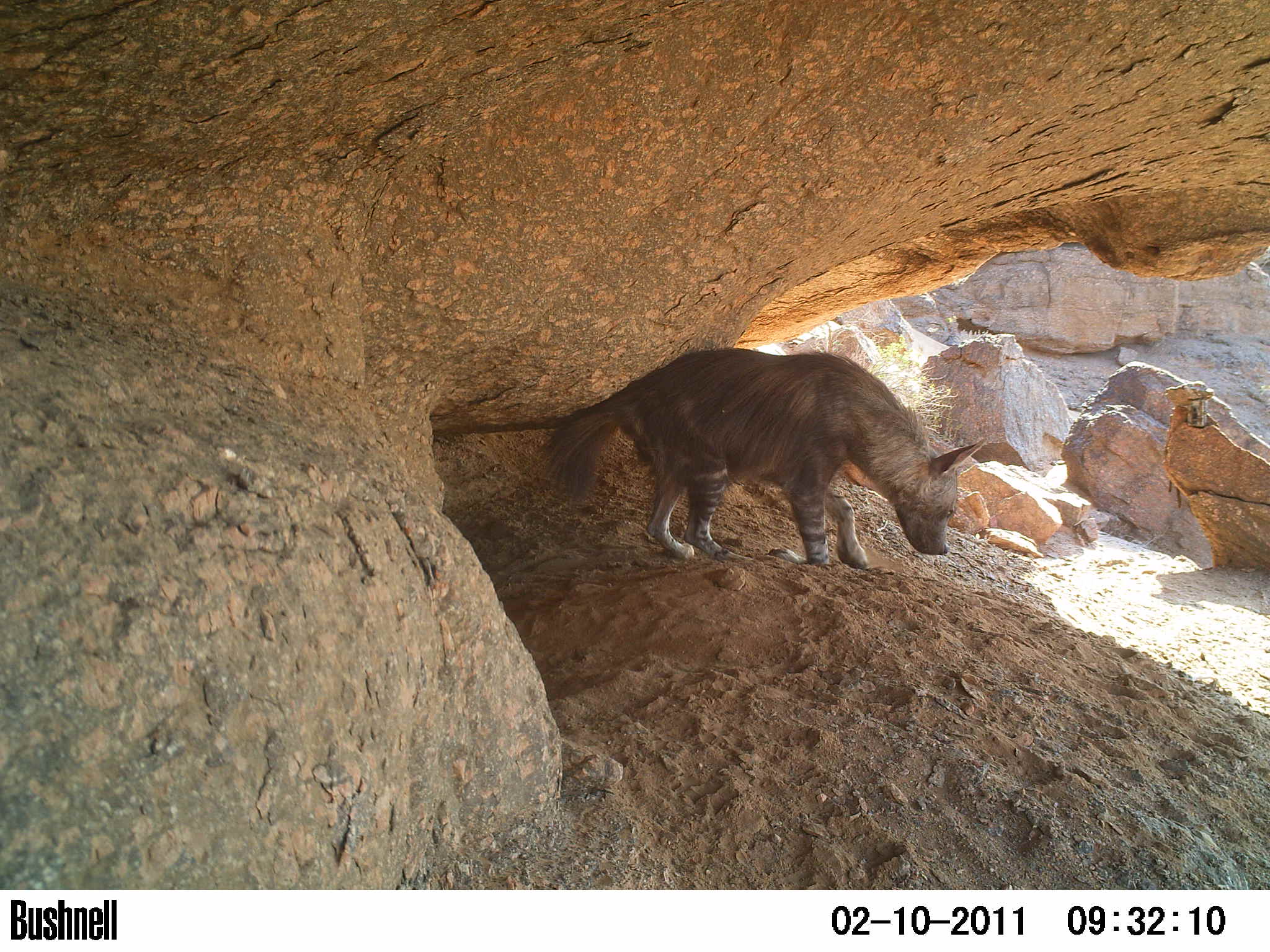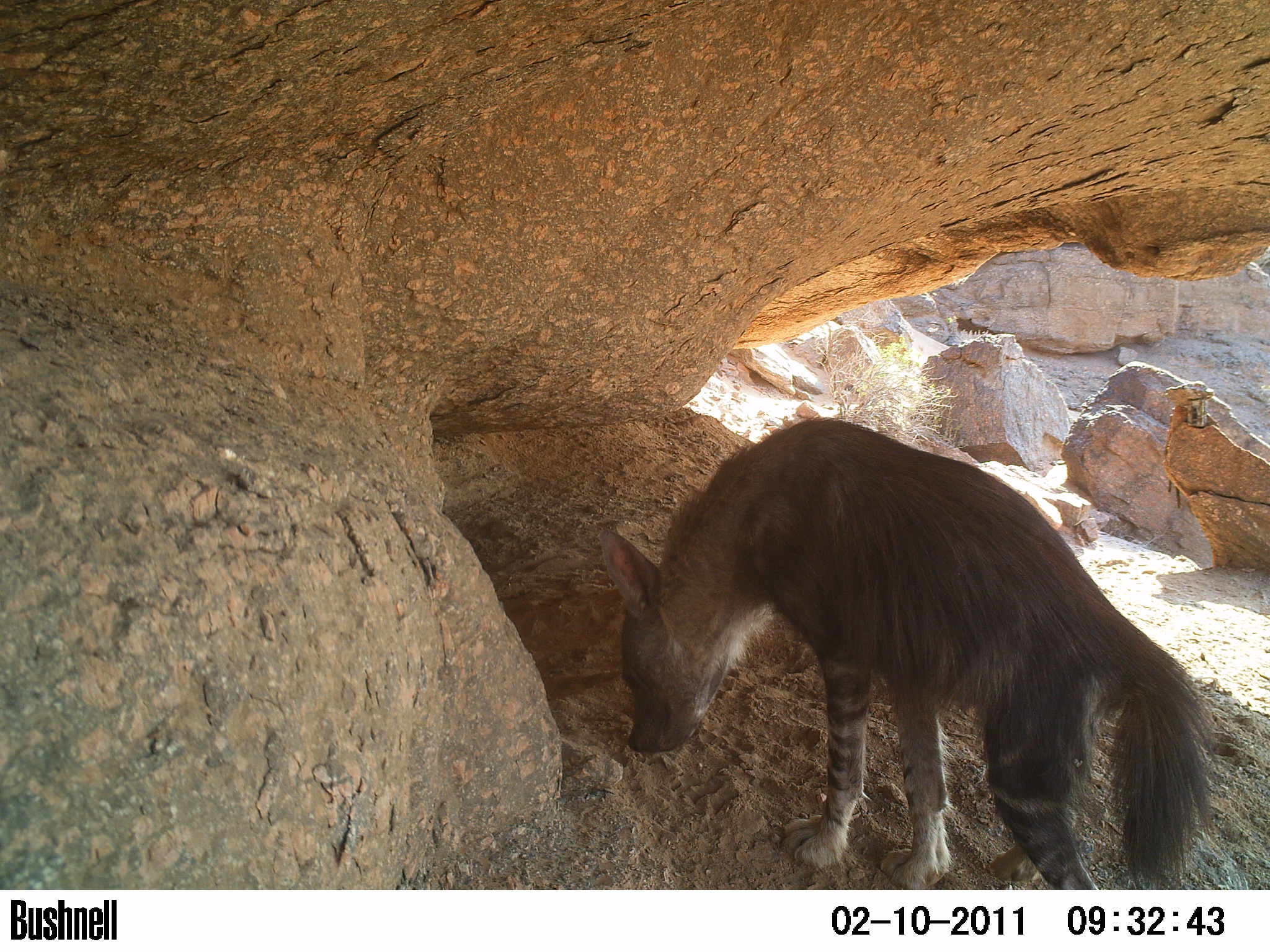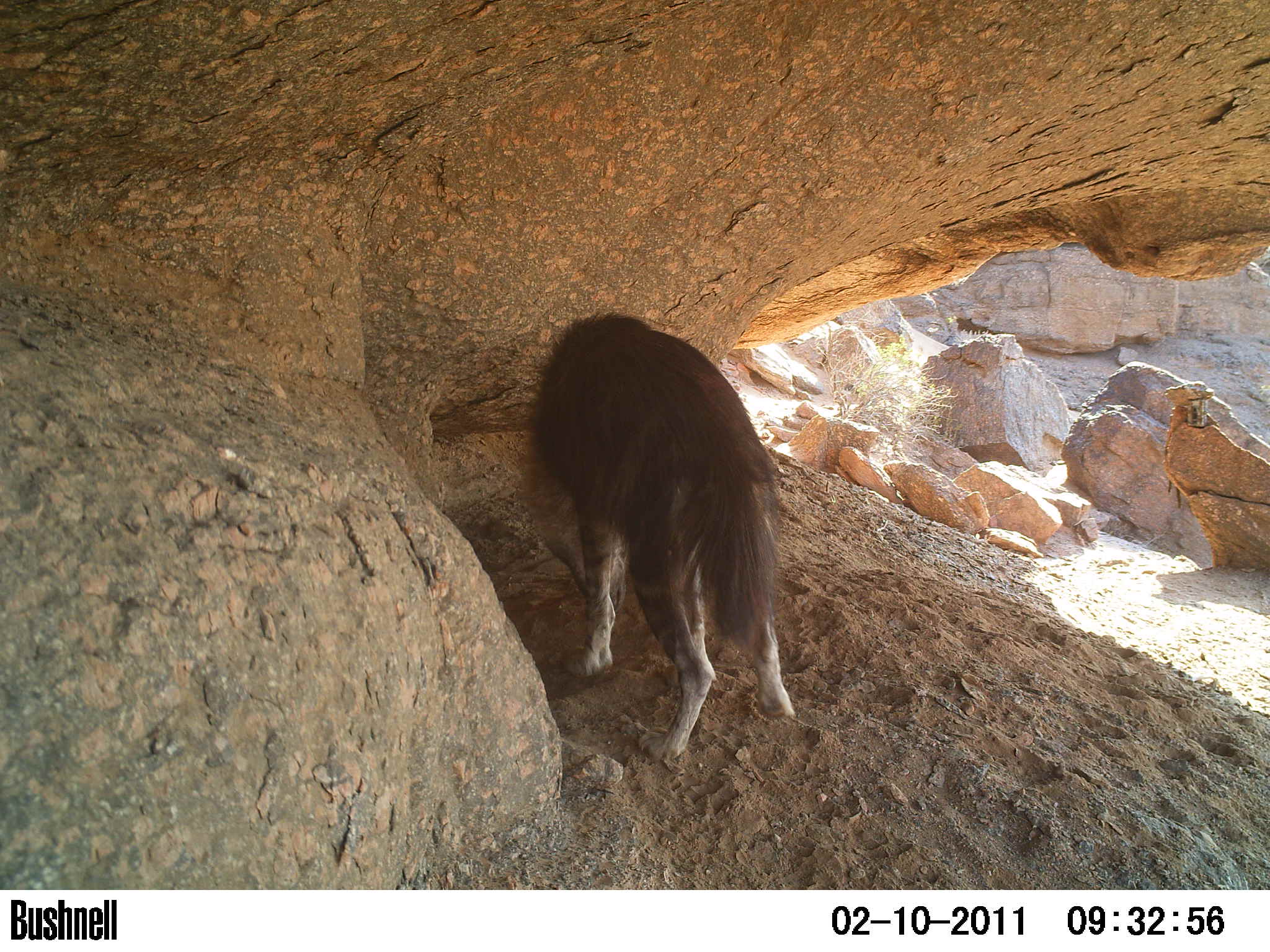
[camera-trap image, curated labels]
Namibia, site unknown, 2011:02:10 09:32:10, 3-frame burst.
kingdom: Animalia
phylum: Chordata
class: Mammalia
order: Carnivora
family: Hyaenidae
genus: Parahyaena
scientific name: Parahyaena brunnea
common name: brown hyena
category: hyaena brunnea